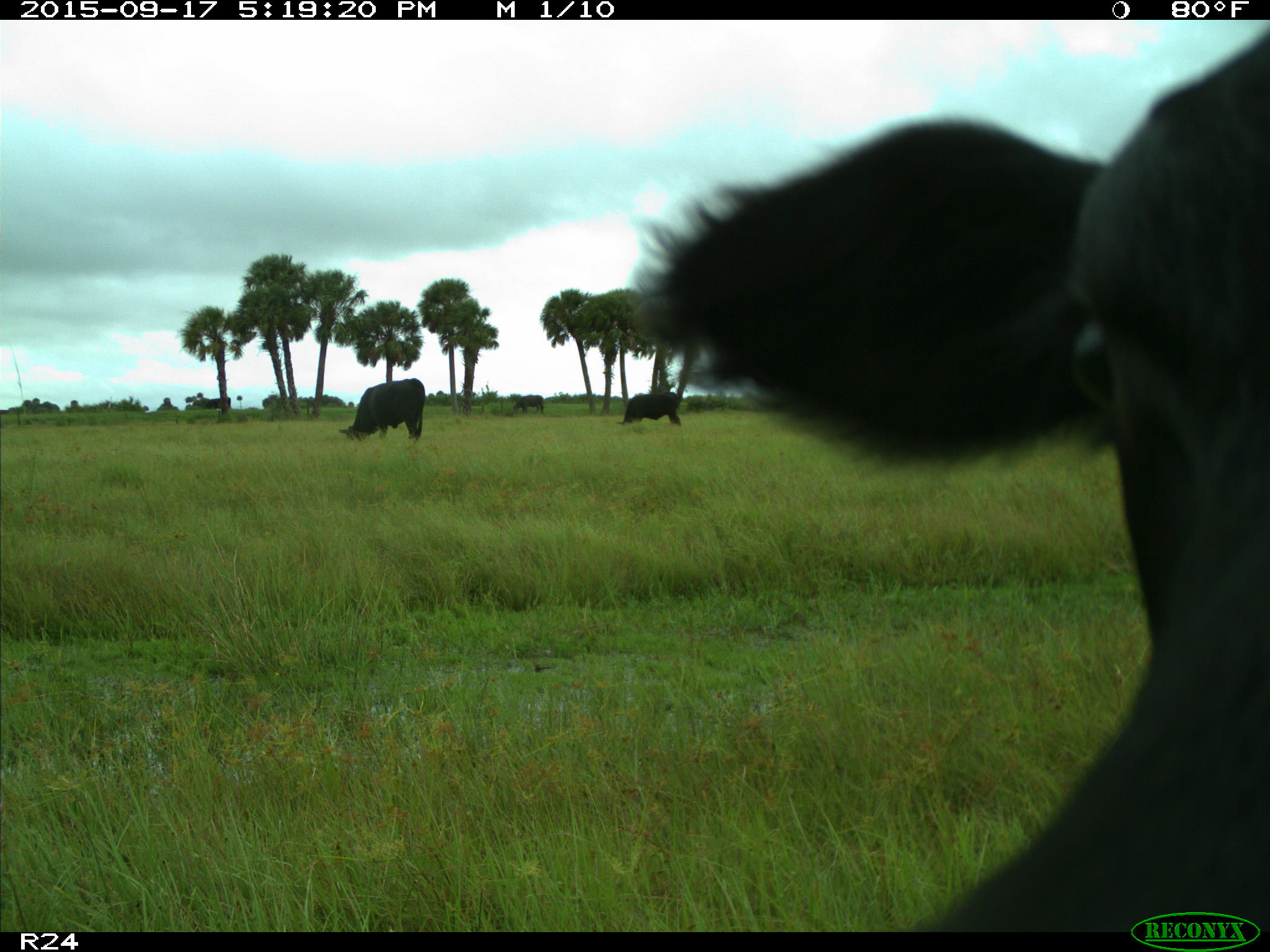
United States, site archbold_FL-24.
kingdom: Animalia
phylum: Chordata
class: Mammalia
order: Artiodactyla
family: Bovidae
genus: Bos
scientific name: Bos taurus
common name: domestic cow